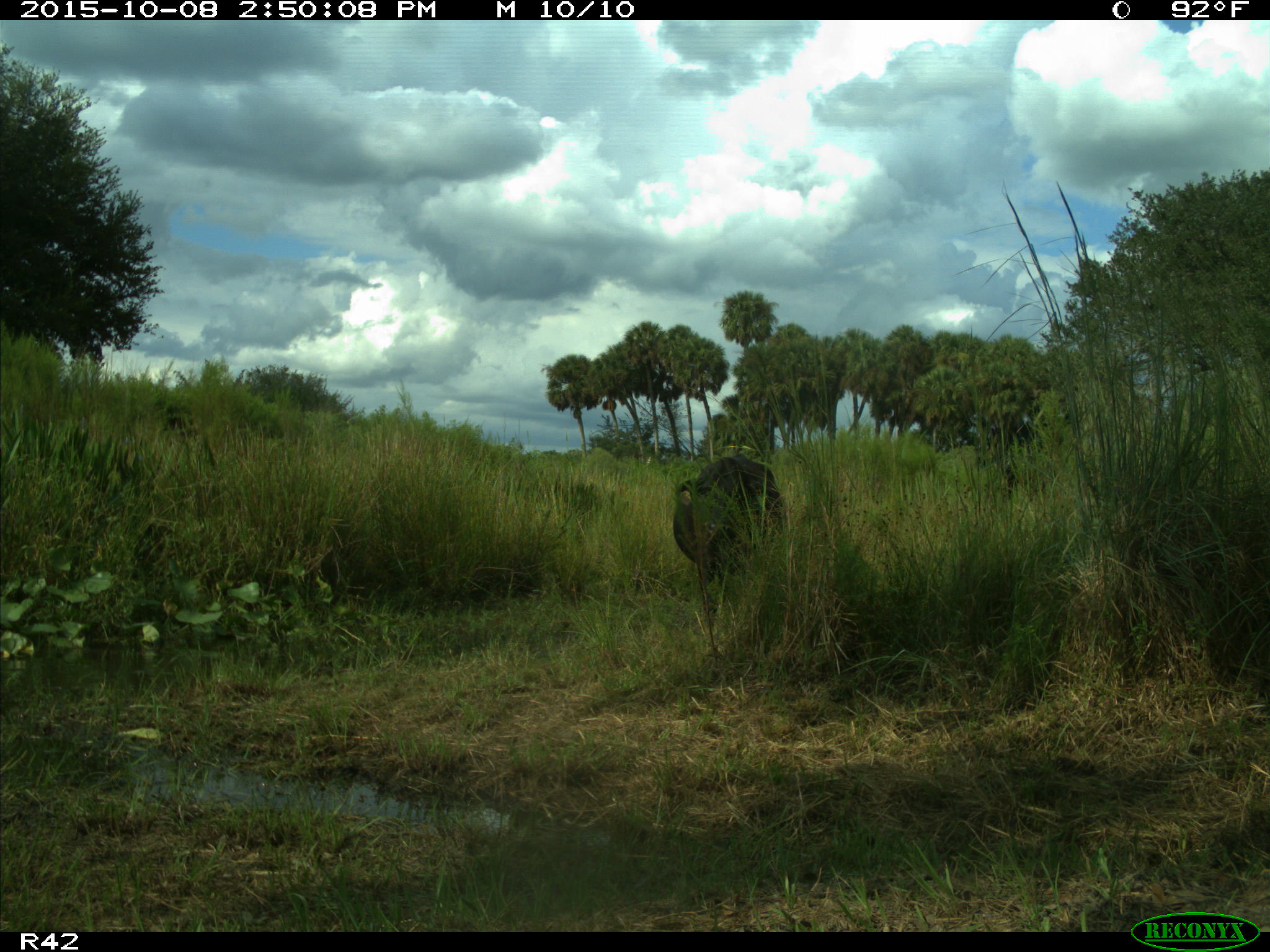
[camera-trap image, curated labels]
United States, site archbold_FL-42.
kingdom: Animalia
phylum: Chordata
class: Mammalia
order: Artiodactyla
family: Bovidae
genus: Bos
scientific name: Bos taurus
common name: domestic cow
Bos taurus (domestic cow).